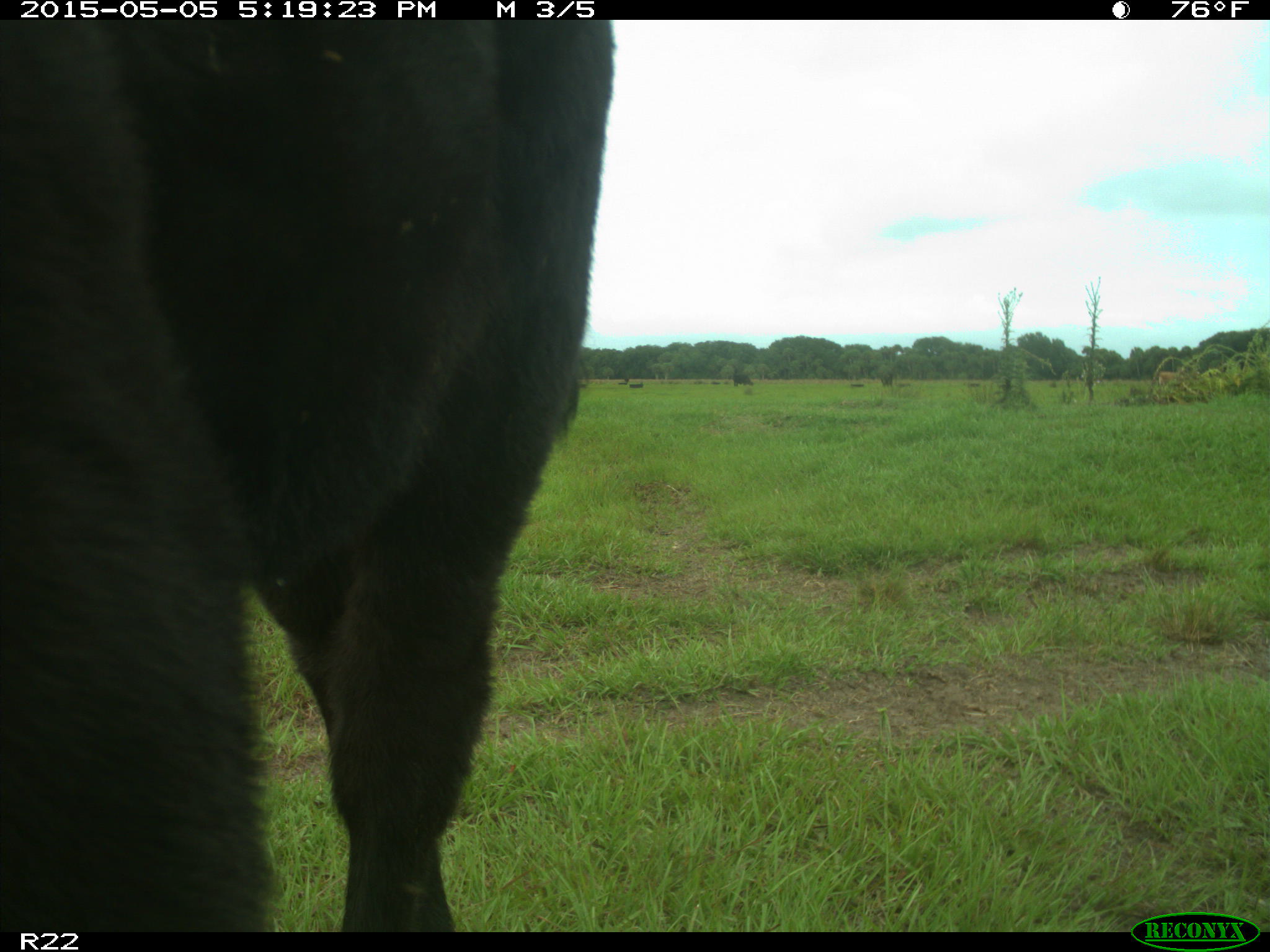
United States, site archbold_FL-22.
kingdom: Animalia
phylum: Chordata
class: Mammalia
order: Artiodactyla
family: Bovidae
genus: Bos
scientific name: Bos taurus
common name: domestic cow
Bos taurus (domestic cow).